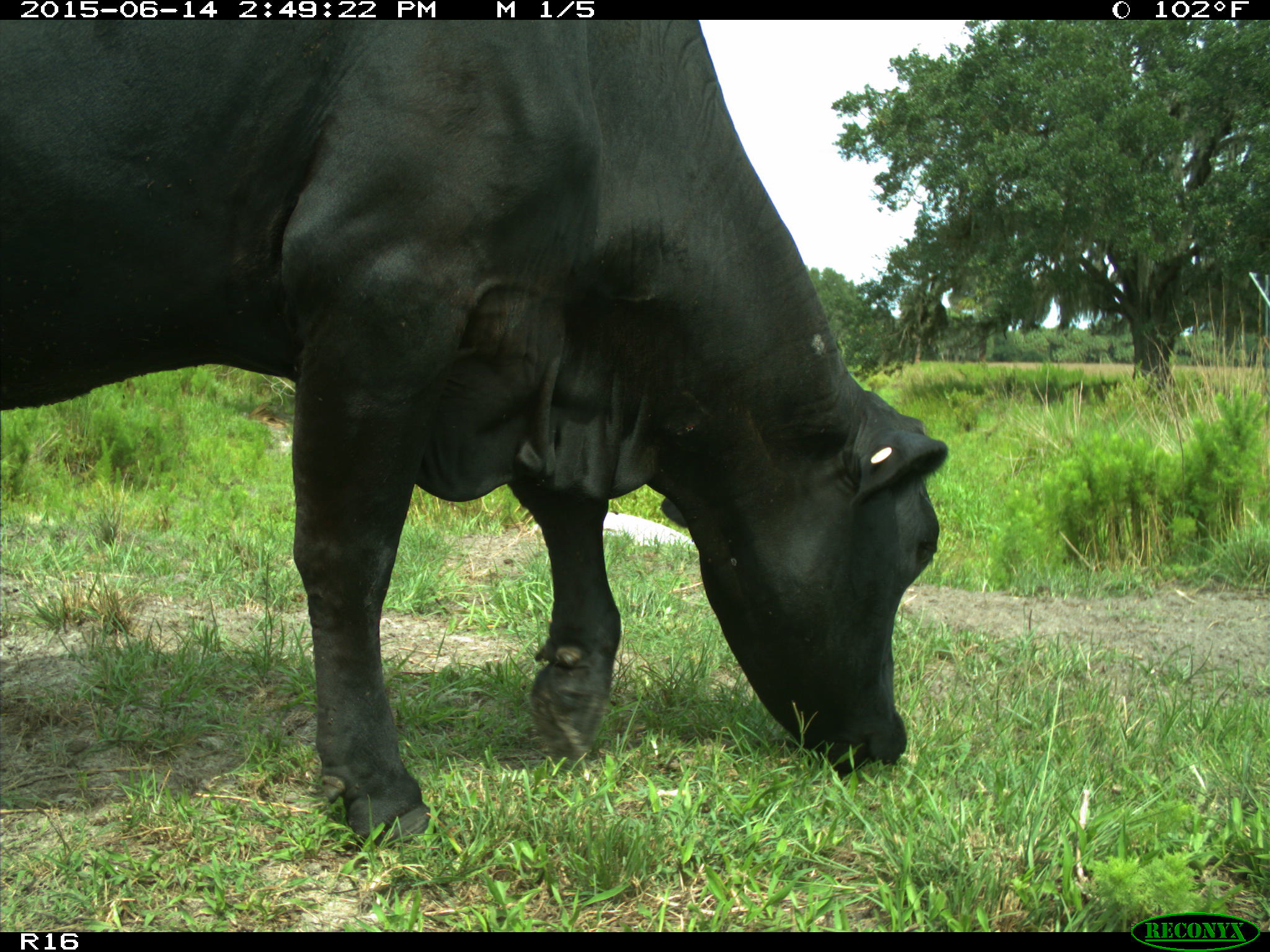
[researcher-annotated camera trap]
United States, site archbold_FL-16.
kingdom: Animalia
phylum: Chordata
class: Mammalia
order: Artiodactyla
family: Bovidae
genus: Bos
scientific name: Bos taurus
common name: domestic cow